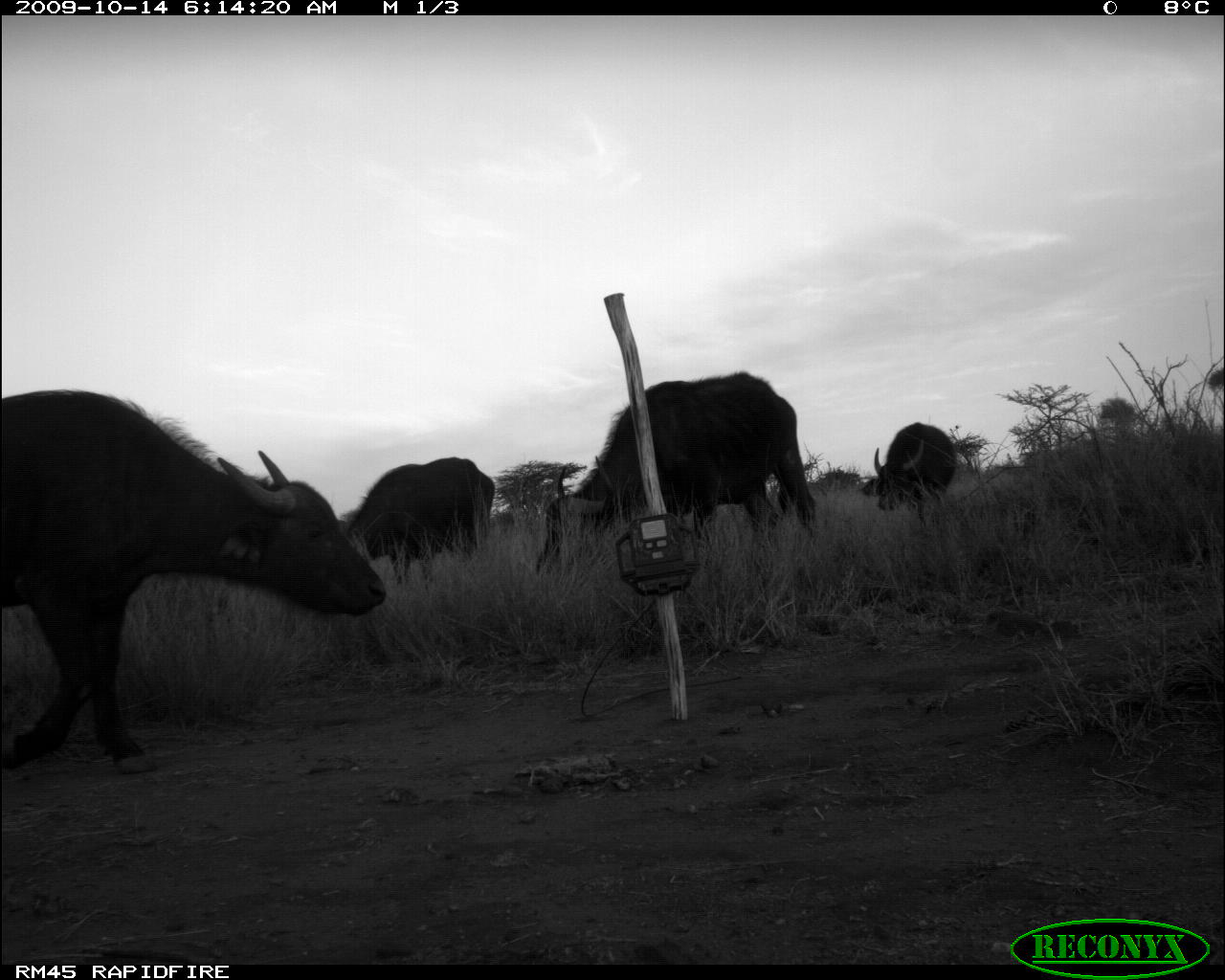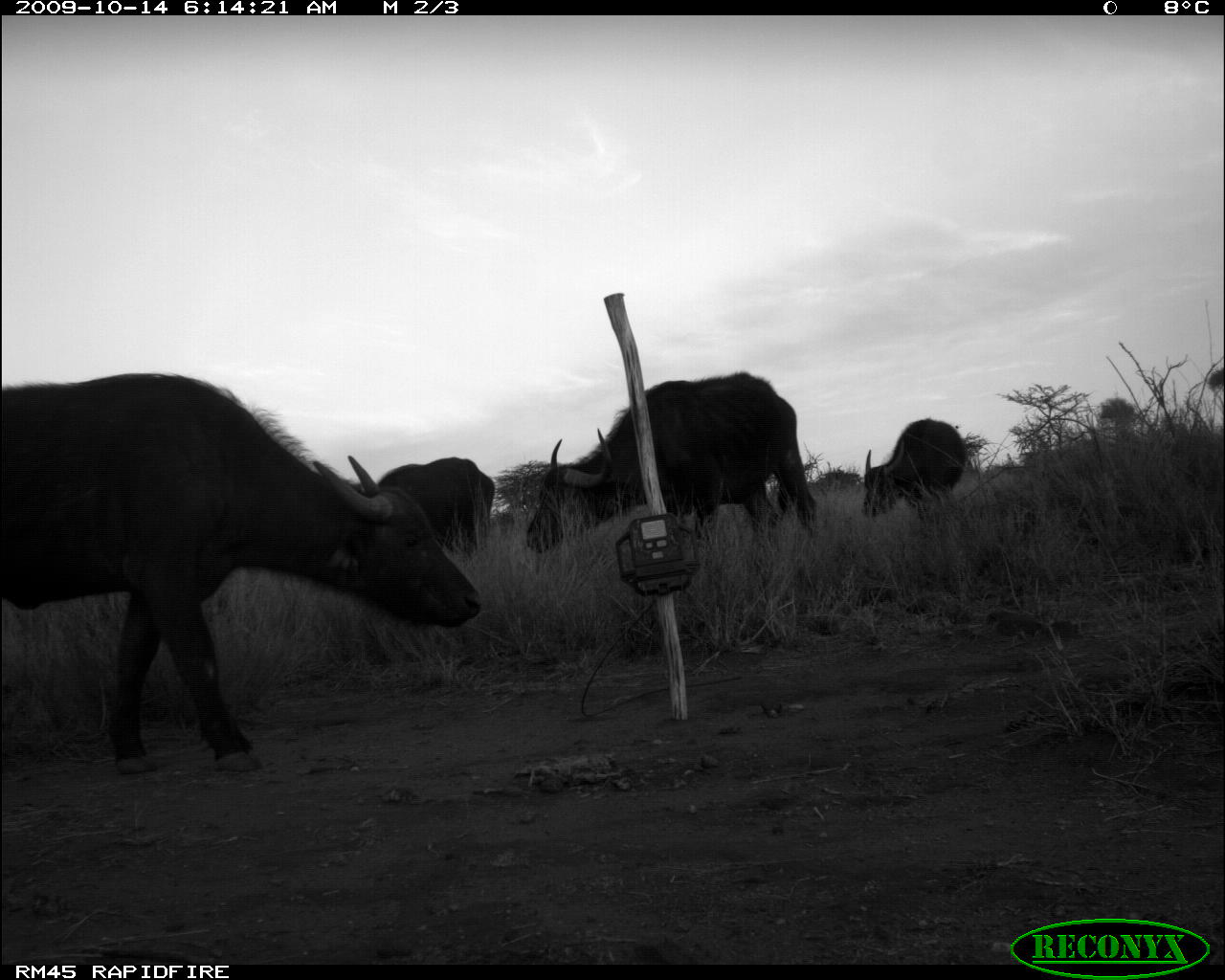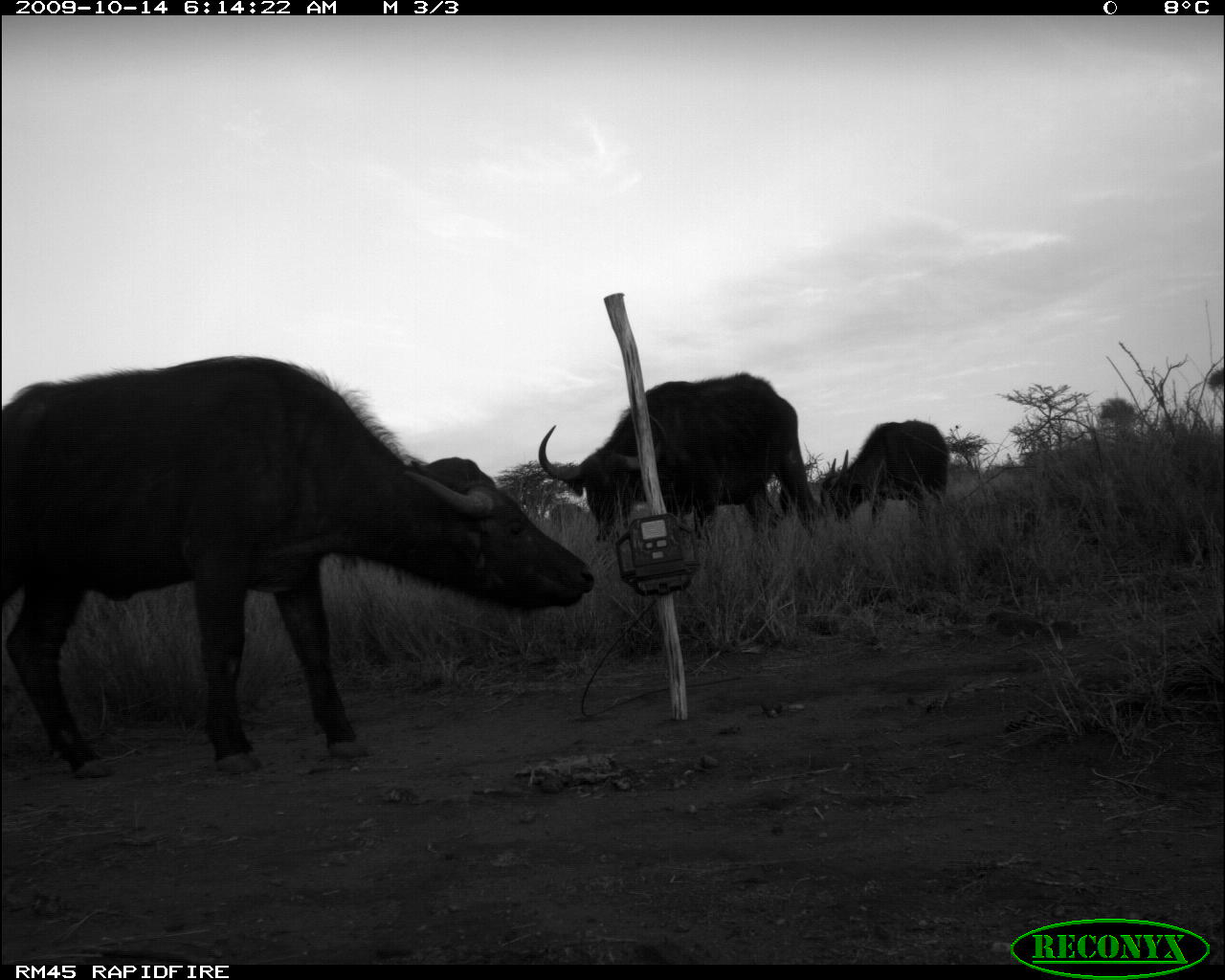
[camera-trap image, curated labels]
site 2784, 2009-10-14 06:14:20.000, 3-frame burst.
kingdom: Animalia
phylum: Chordata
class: Mammalia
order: Artiodactyla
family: Bovidae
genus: Syncerus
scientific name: Syncerus caffer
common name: african buffalo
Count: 4.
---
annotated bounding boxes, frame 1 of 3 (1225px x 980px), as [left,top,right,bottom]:
syncerus caffer: [0,387,384,771]; [537,370,817,575]; [342,457,494,589]; [858,422,959,524]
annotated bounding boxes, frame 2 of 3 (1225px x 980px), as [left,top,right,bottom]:
syncerus caffer: [0,370,482,772]; [525,369,818,554]; [369,456,493,558]; [862,417,967,518]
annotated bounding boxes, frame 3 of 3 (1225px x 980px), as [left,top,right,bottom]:
syncerus caffer: [0,354,594,775]; [537,369,817,542]; [821,418,948,527]